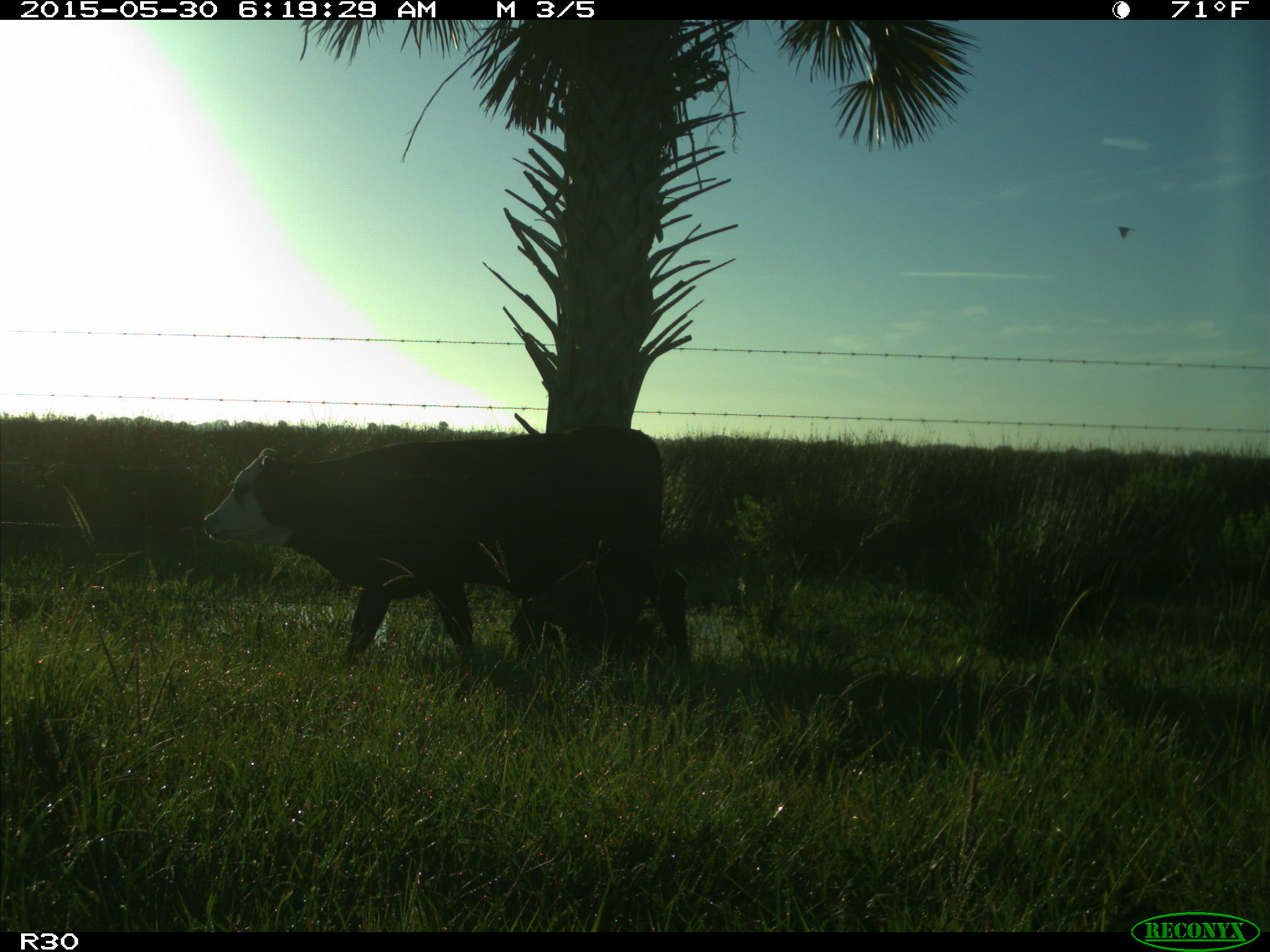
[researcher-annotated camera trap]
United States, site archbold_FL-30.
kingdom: Animalia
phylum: Chordata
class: Mammalia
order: Artiodactyla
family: Bovidae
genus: Bos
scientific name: Bos taurus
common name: domestic cow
Bos taurus (domestic cow).